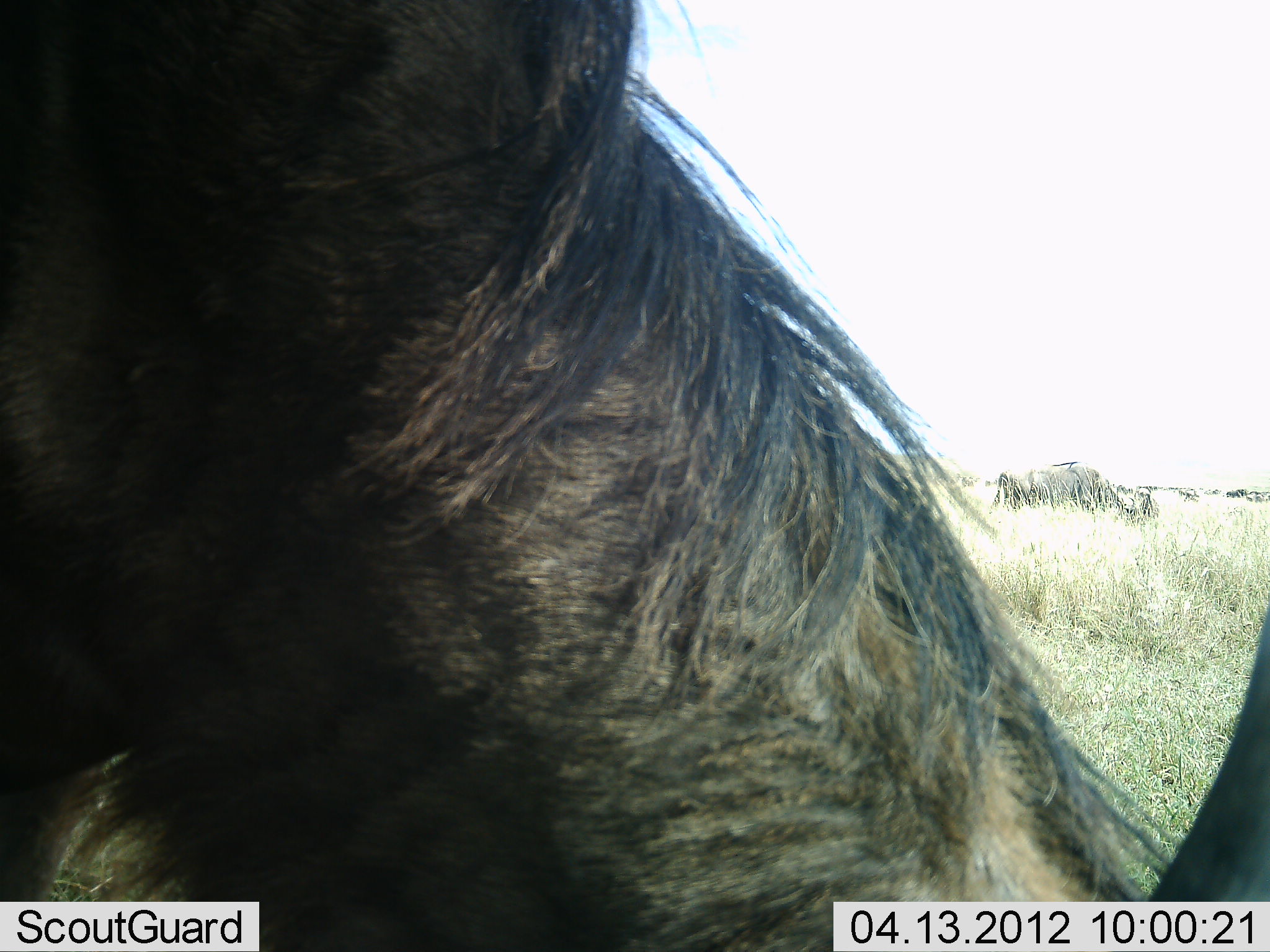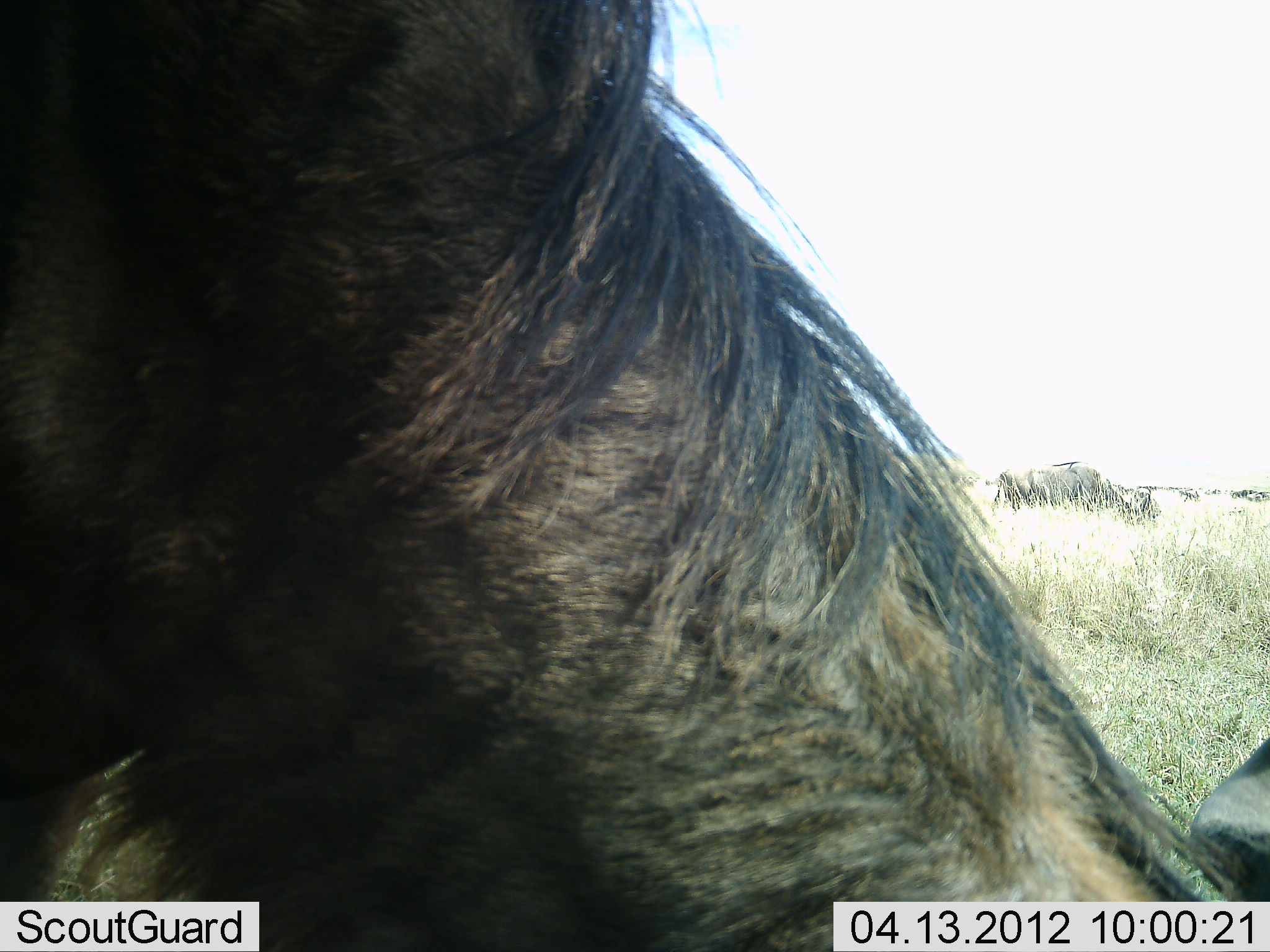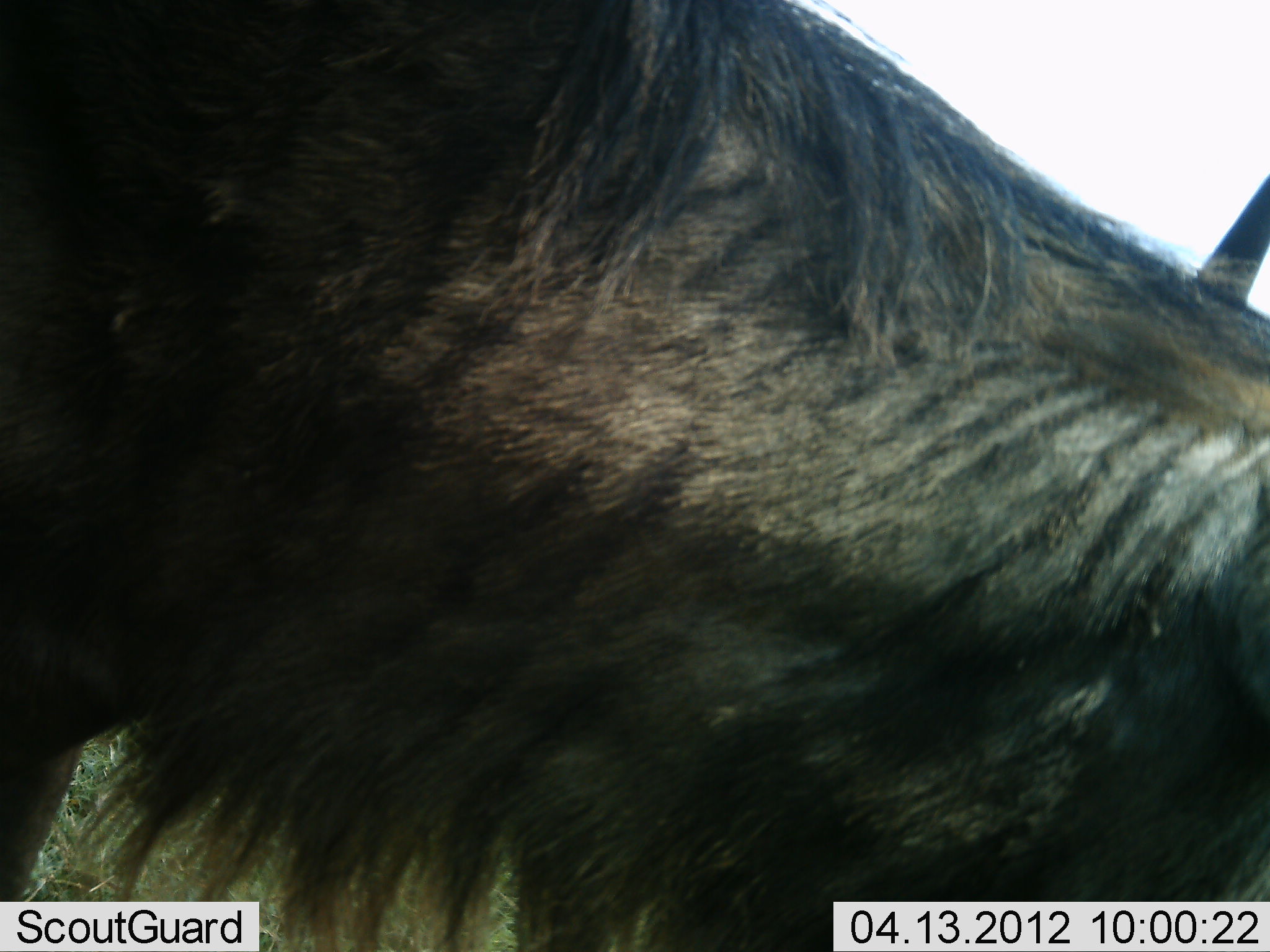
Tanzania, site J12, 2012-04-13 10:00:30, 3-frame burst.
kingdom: Animalia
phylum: Chordata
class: Mammalia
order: Artiodactyla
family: Bovidae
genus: Connochaetes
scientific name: Connochaetes taurinus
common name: blue wildebeest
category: wildebeest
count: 2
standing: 32%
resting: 5%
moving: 21%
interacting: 0%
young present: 5%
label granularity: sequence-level